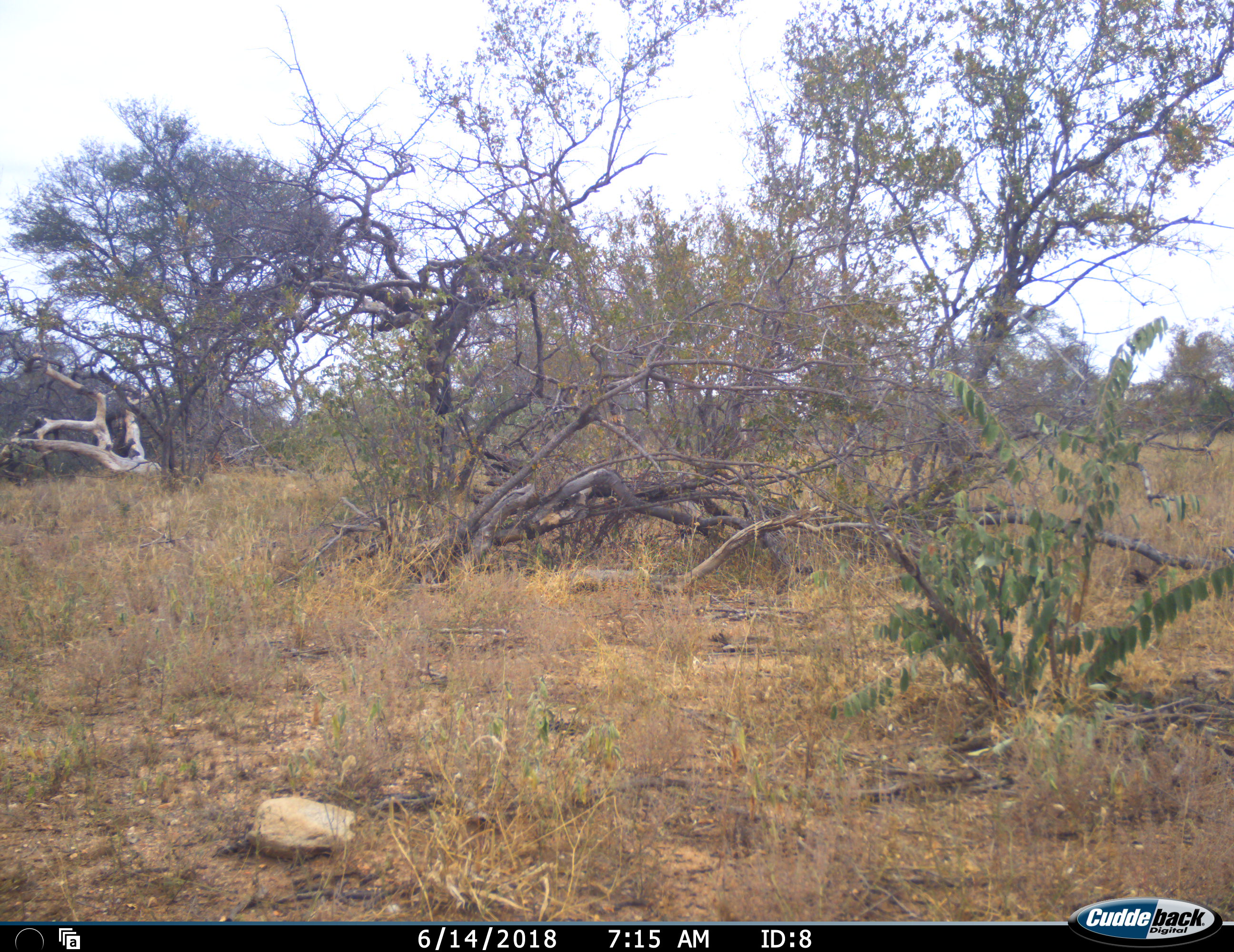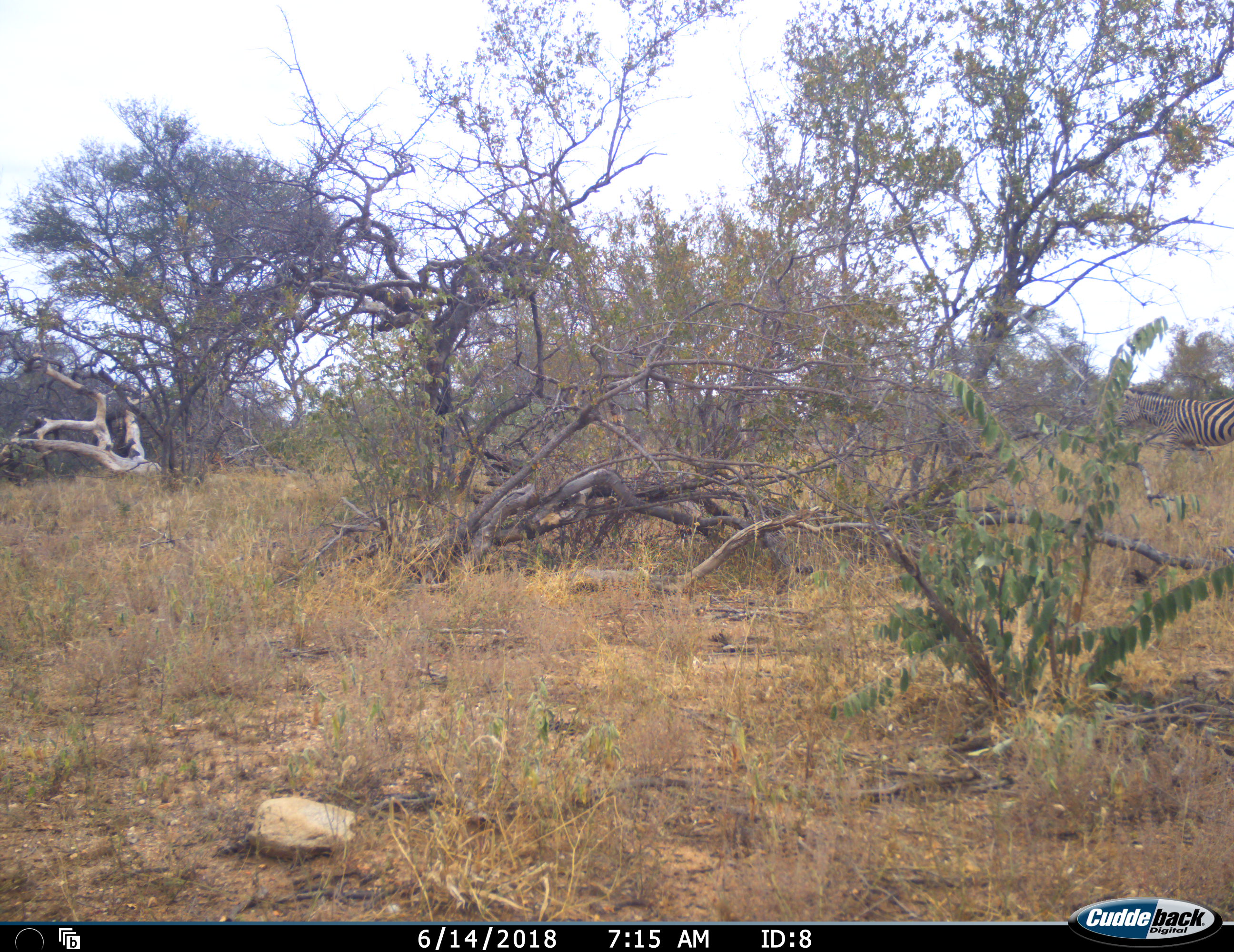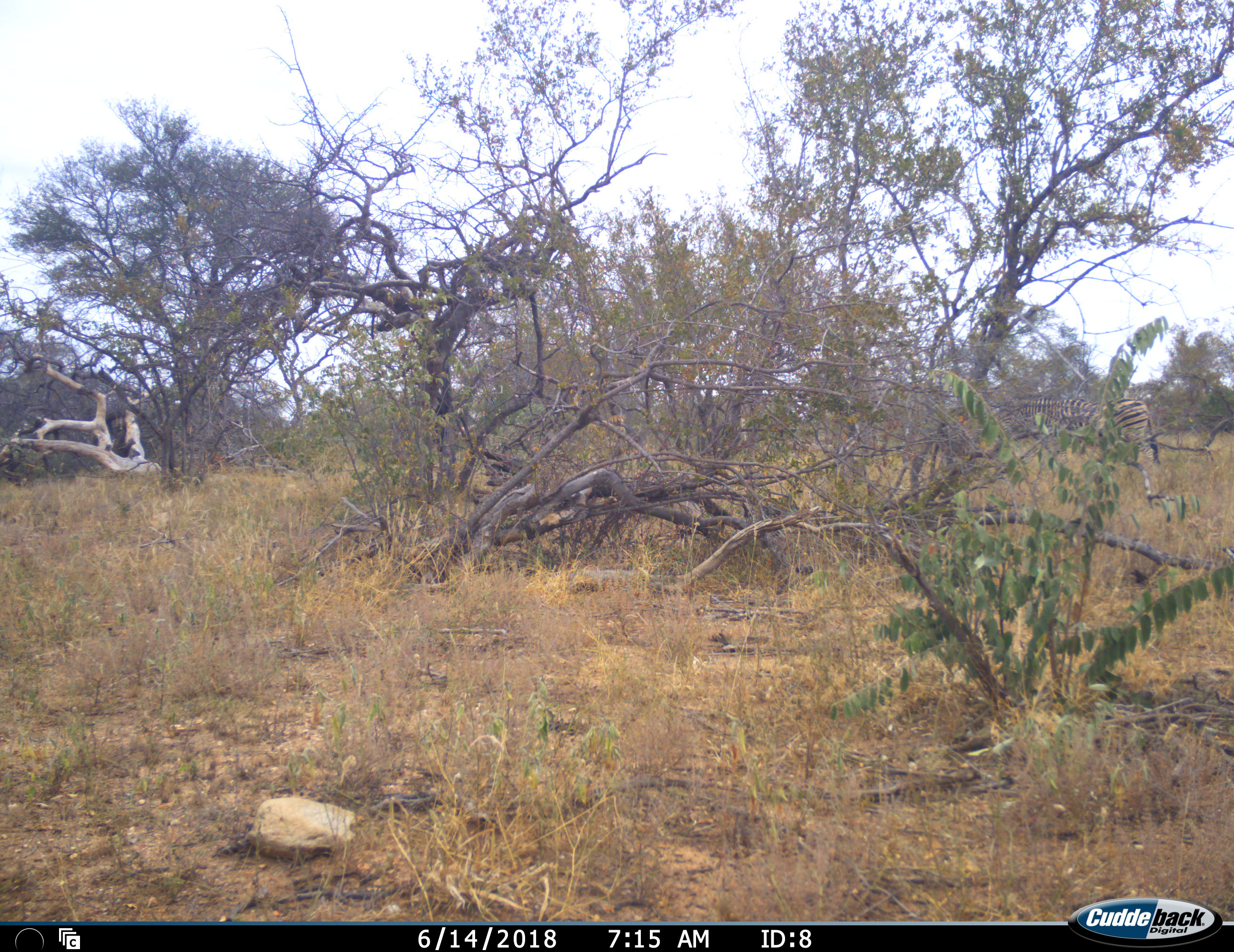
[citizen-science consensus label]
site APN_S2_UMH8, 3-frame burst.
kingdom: Animalia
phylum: Chordata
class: Mammalia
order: Perissodactyla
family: Equidae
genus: Equus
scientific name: Equus quagga burchellii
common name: burchell's zebra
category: zebraburchells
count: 1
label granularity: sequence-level